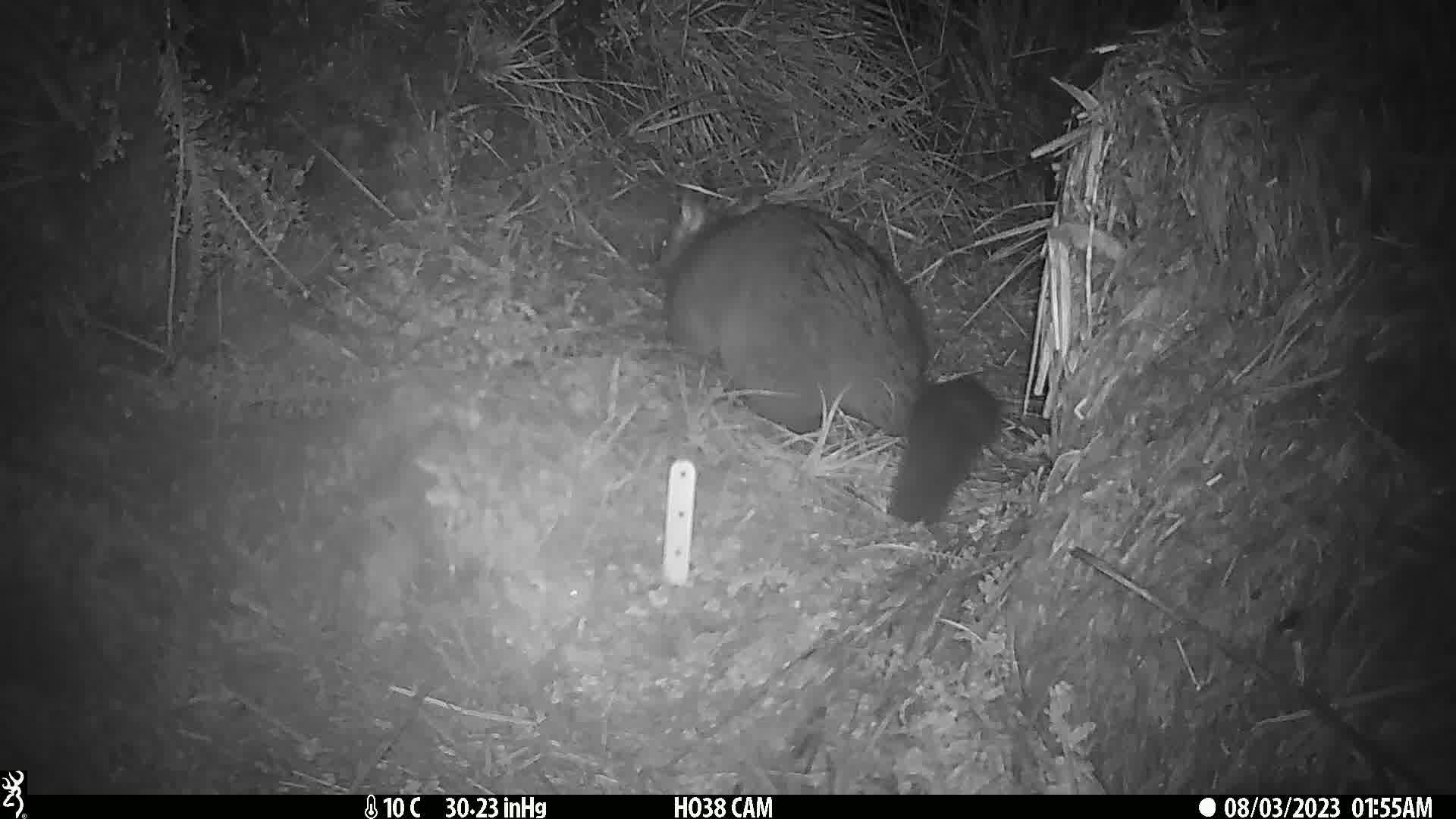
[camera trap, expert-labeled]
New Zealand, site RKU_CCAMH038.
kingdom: Animalia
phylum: Chordata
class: Mammalia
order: Diprotodontia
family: Phalangeridae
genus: Trichosurus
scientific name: Trichosurus vulpecula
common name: common brushtail possum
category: possum